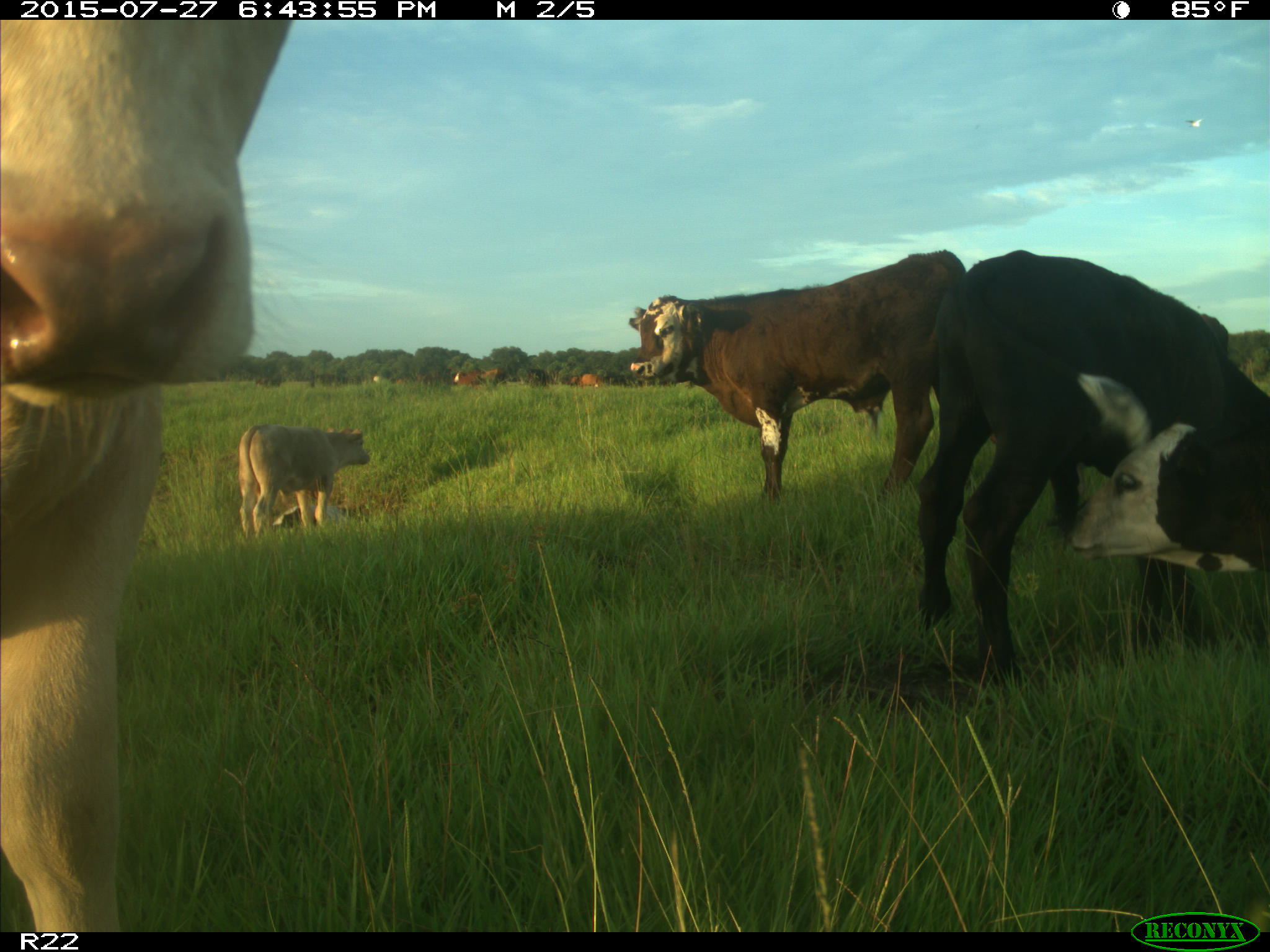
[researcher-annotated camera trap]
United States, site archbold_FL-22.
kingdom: Animalia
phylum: Chordata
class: Mammalia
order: Artiodactyla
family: Bovidae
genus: Bos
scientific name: Bos taurus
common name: domestic cow